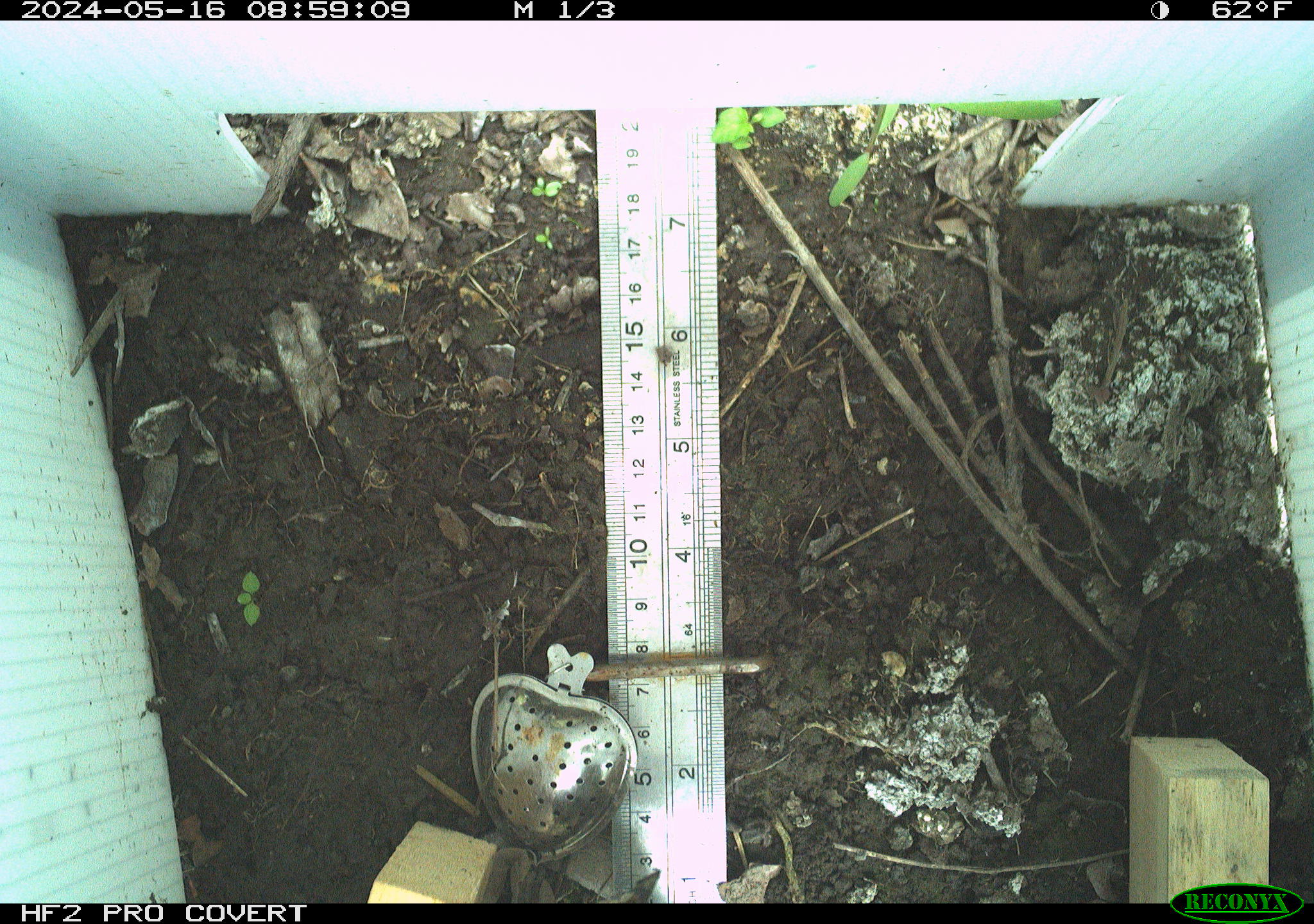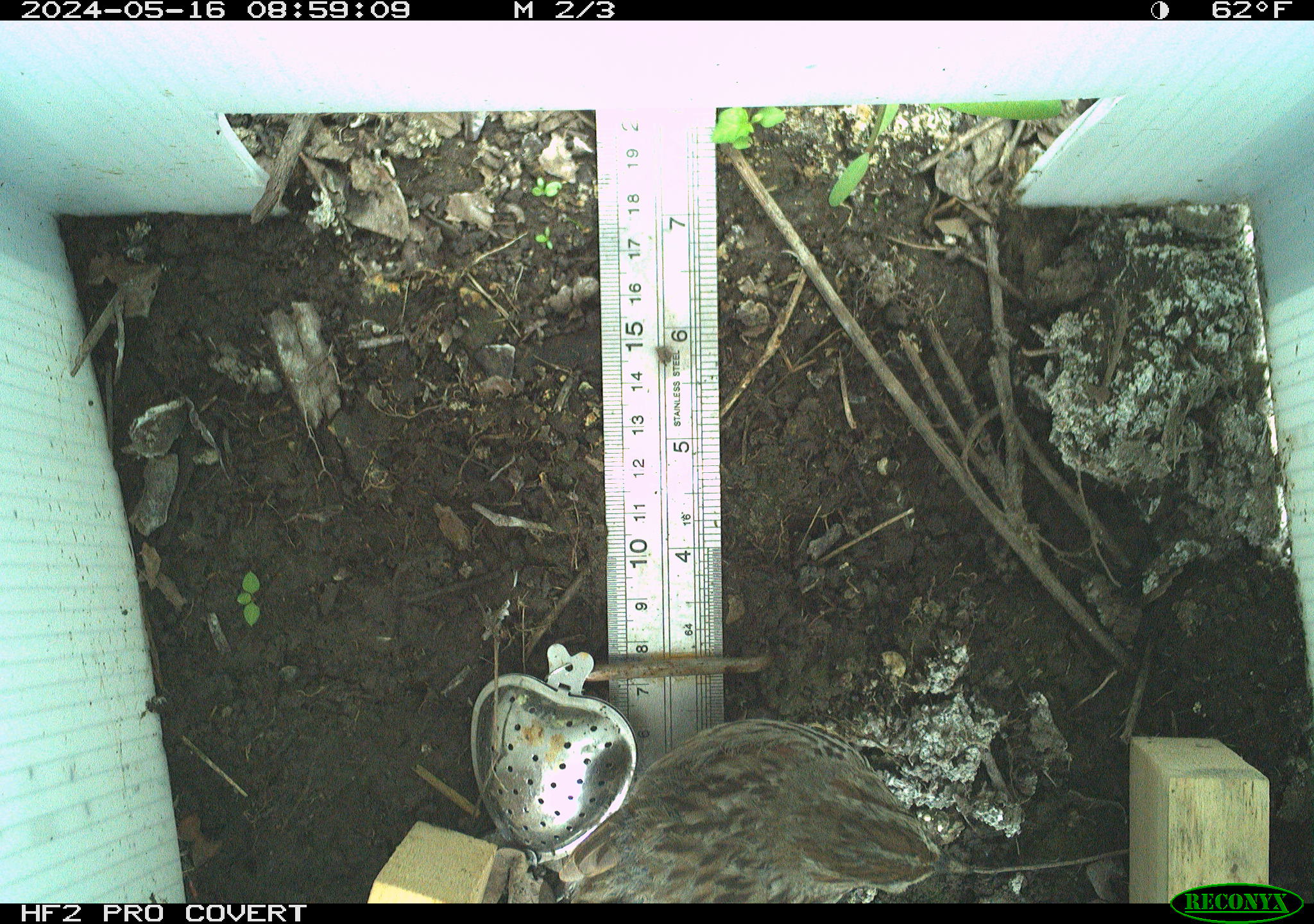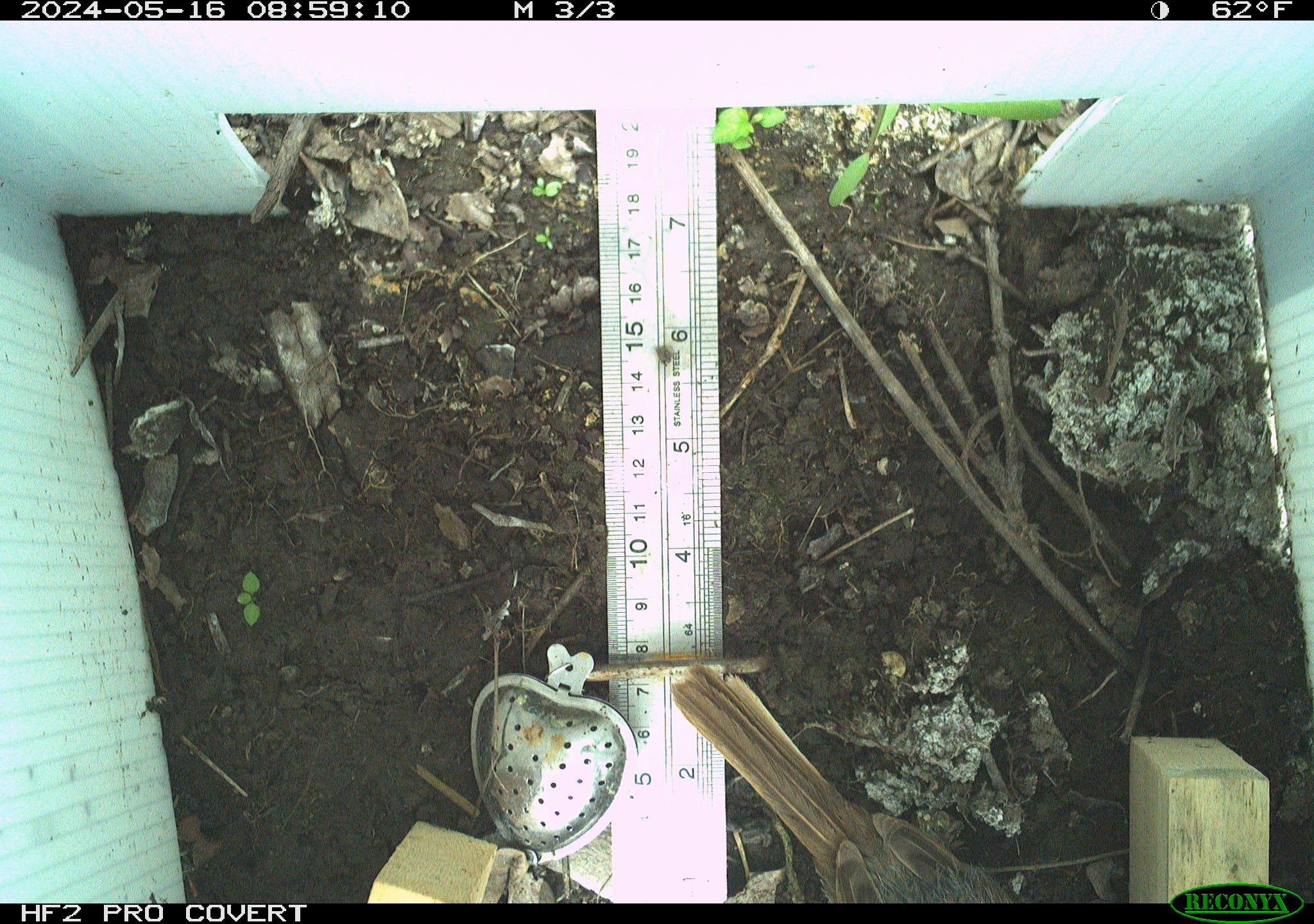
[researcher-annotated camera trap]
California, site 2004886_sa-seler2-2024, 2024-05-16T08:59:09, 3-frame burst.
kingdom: Animalia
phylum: Chordata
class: Aves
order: Passeriformes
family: Passerellidae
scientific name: Passerellidae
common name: new world sparrows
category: passerellidae family